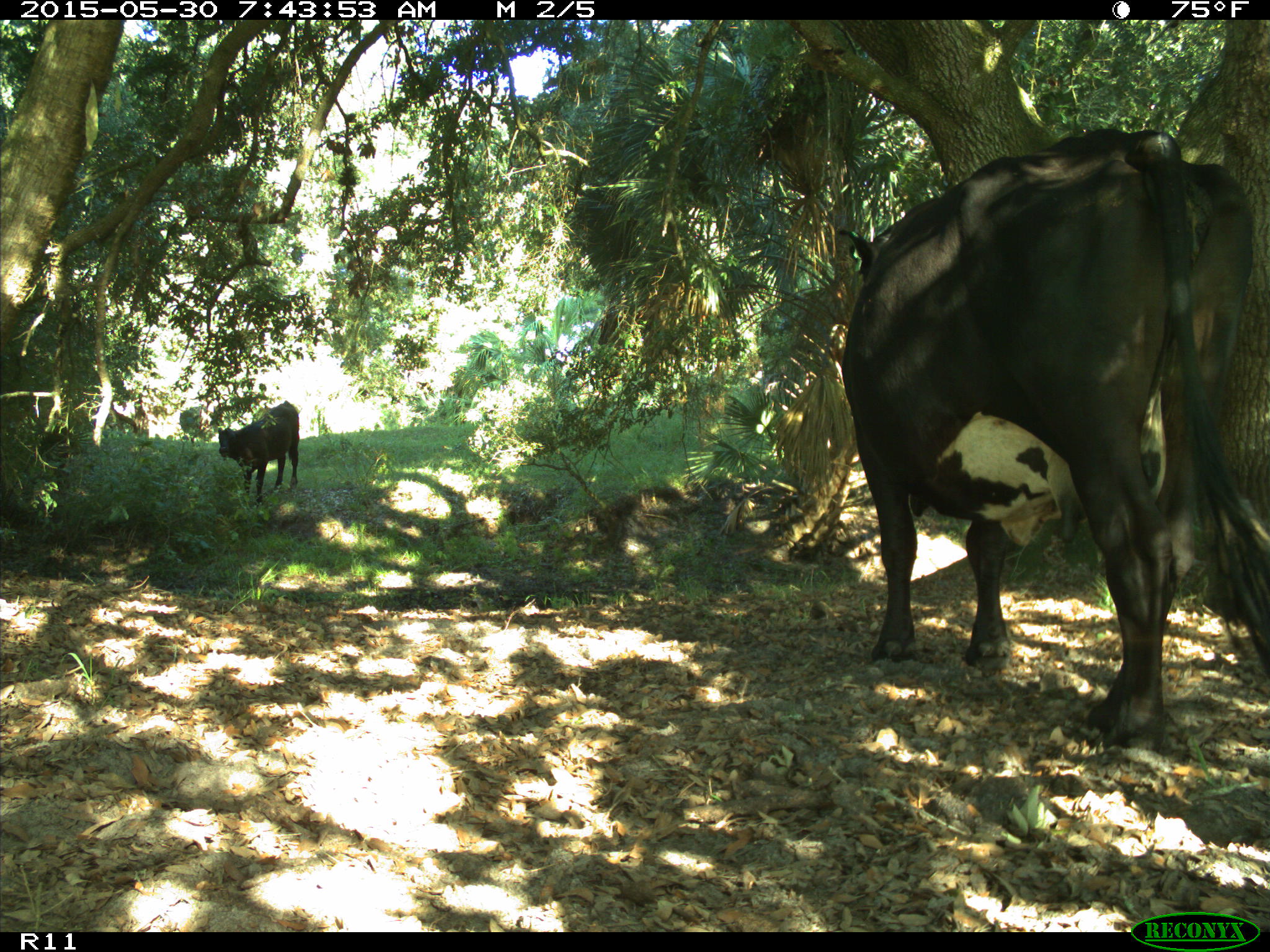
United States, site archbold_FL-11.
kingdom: Animalia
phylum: Chordata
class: Mammalia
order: Artiodactyla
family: Bovidae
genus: Bos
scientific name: Bos taurus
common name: domestic cow